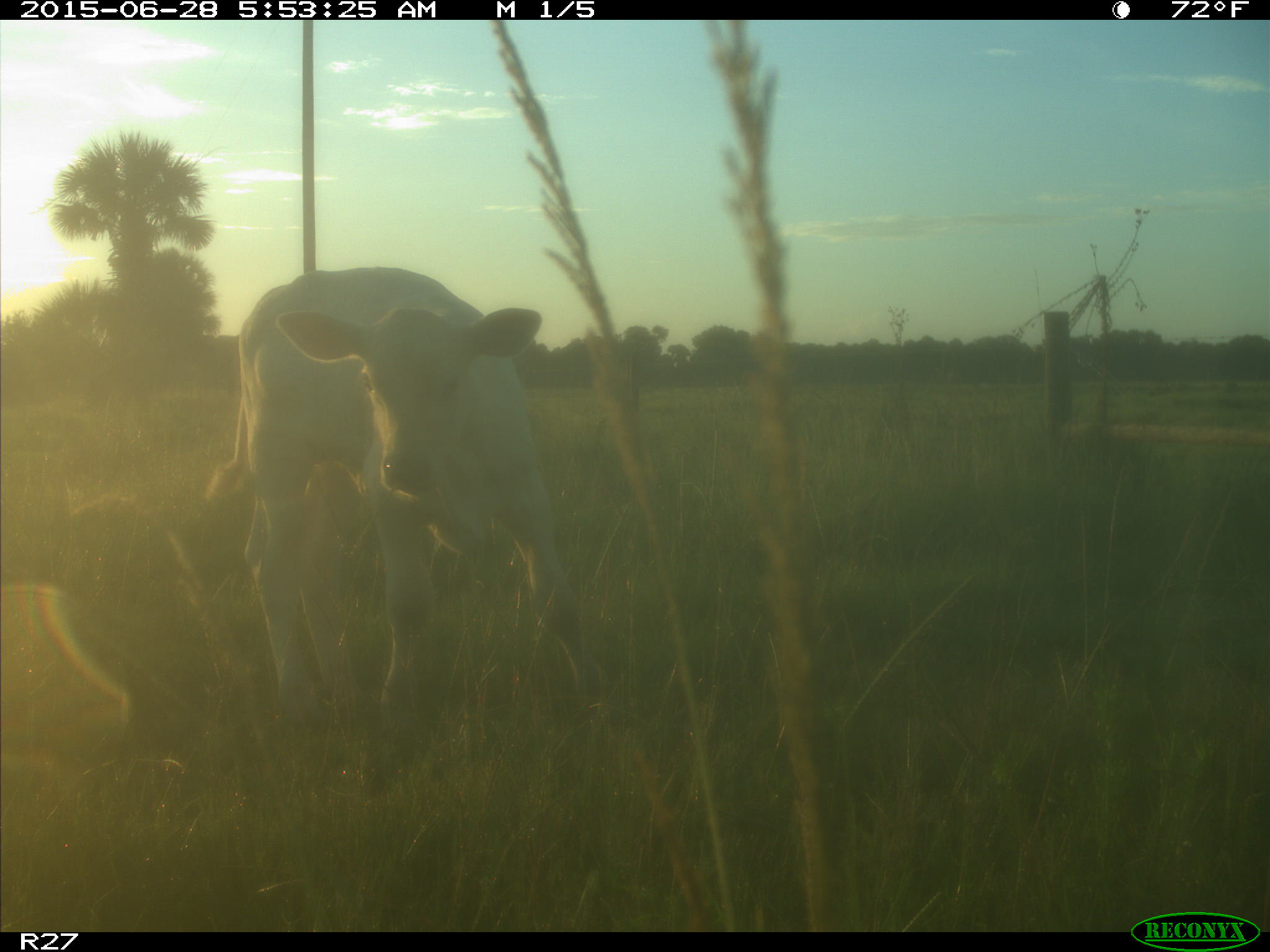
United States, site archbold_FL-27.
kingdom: Animalia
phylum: Chordata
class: Mammalia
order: Artiodactyla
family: Bovidae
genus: Bos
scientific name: Bos taurus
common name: domestic cow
Bos taurus (domestic cow).